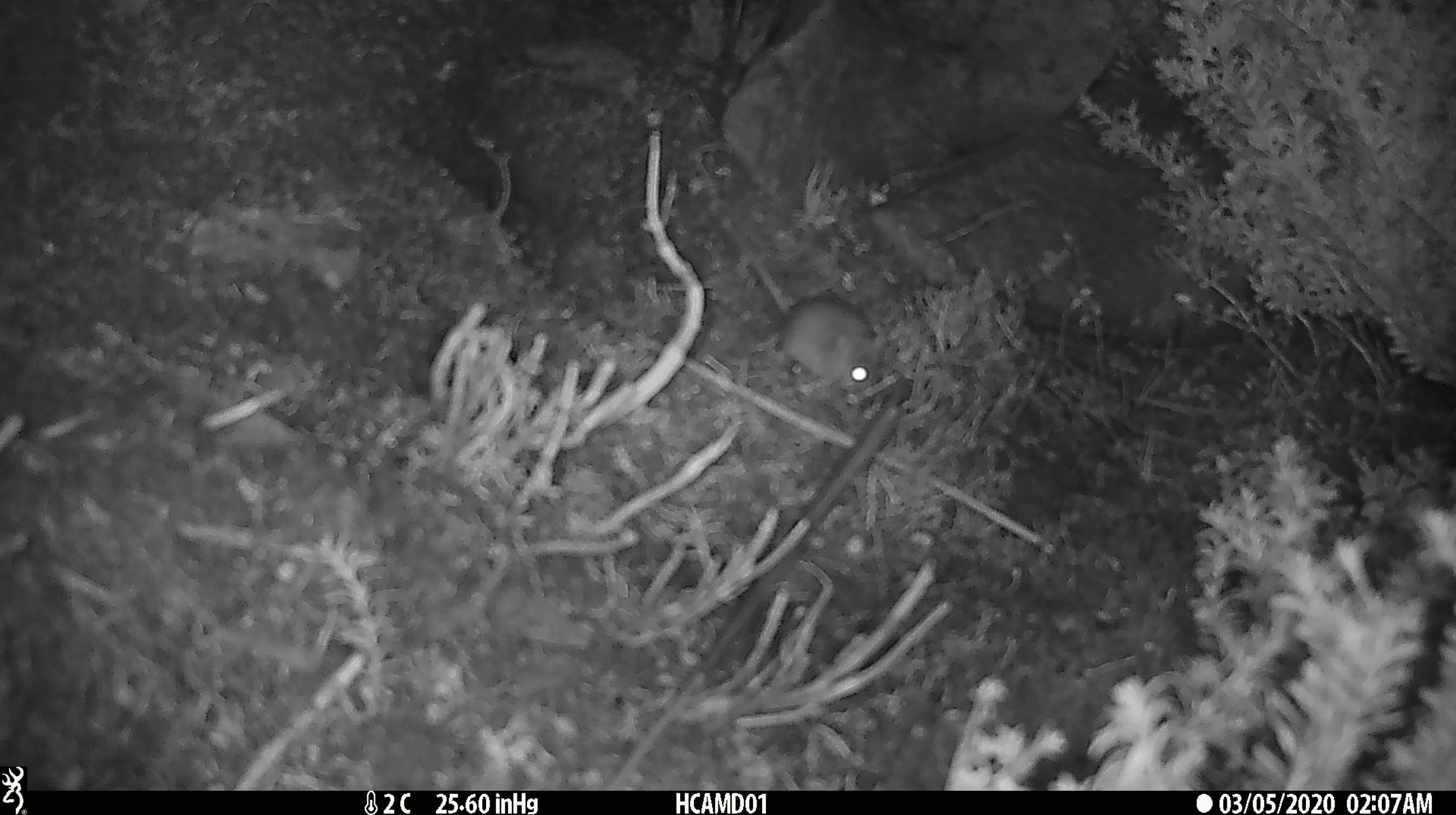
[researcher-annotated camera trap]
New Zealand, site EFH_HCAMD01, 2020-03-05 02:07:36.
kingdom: Animalia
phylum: Chordata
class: Mammalia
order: Rodentia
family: Muridae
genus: Mus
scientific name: Mus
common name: mouse